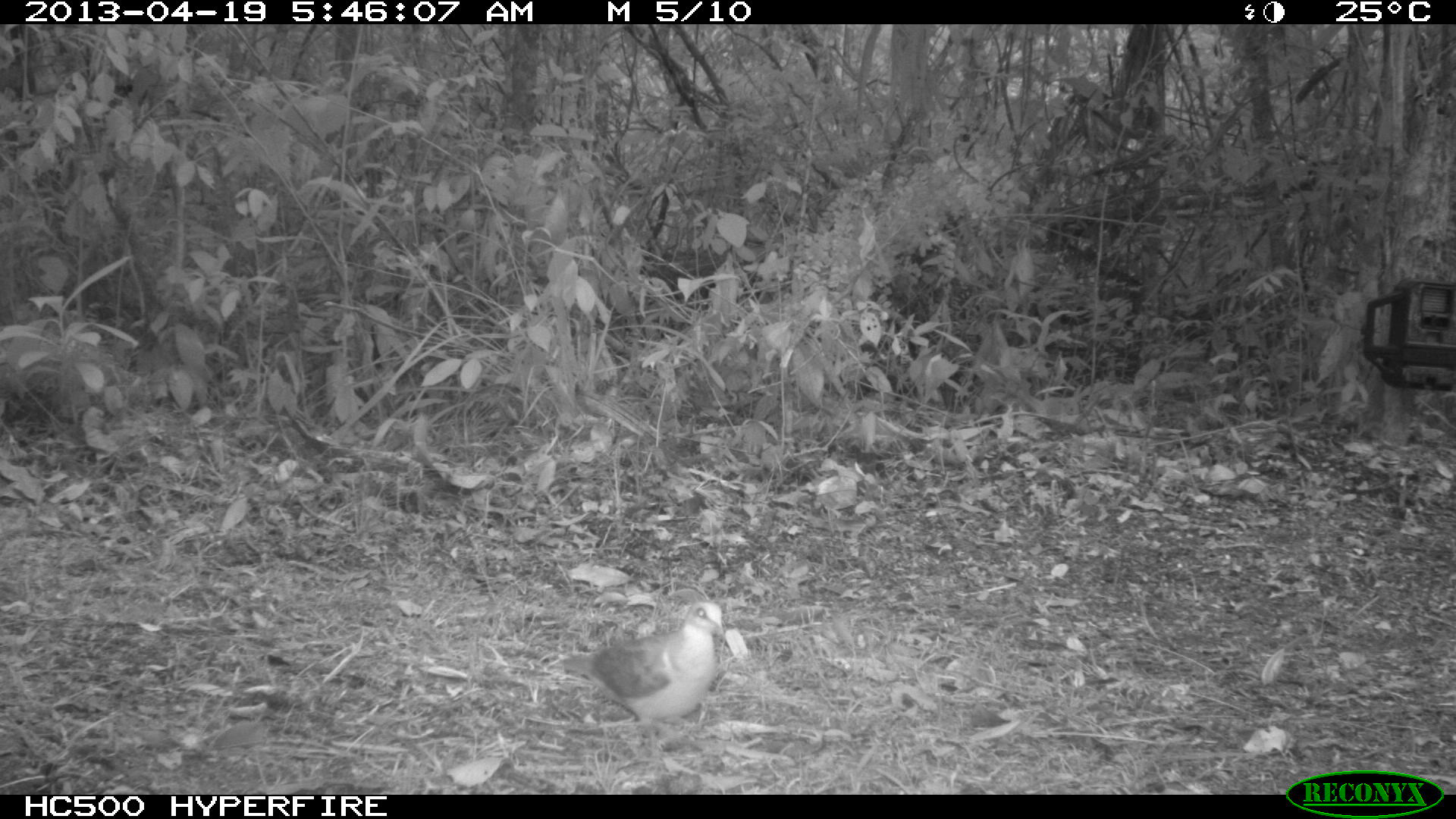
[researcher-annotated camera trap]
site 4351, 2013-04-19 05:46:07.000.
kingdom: Animalia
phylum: Chordata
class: Aves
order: Columbiformes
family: Columbidae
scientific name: Columbidae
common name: doves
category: unknown dove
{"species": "unknown dove (doves) (Columbidae)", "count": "1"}